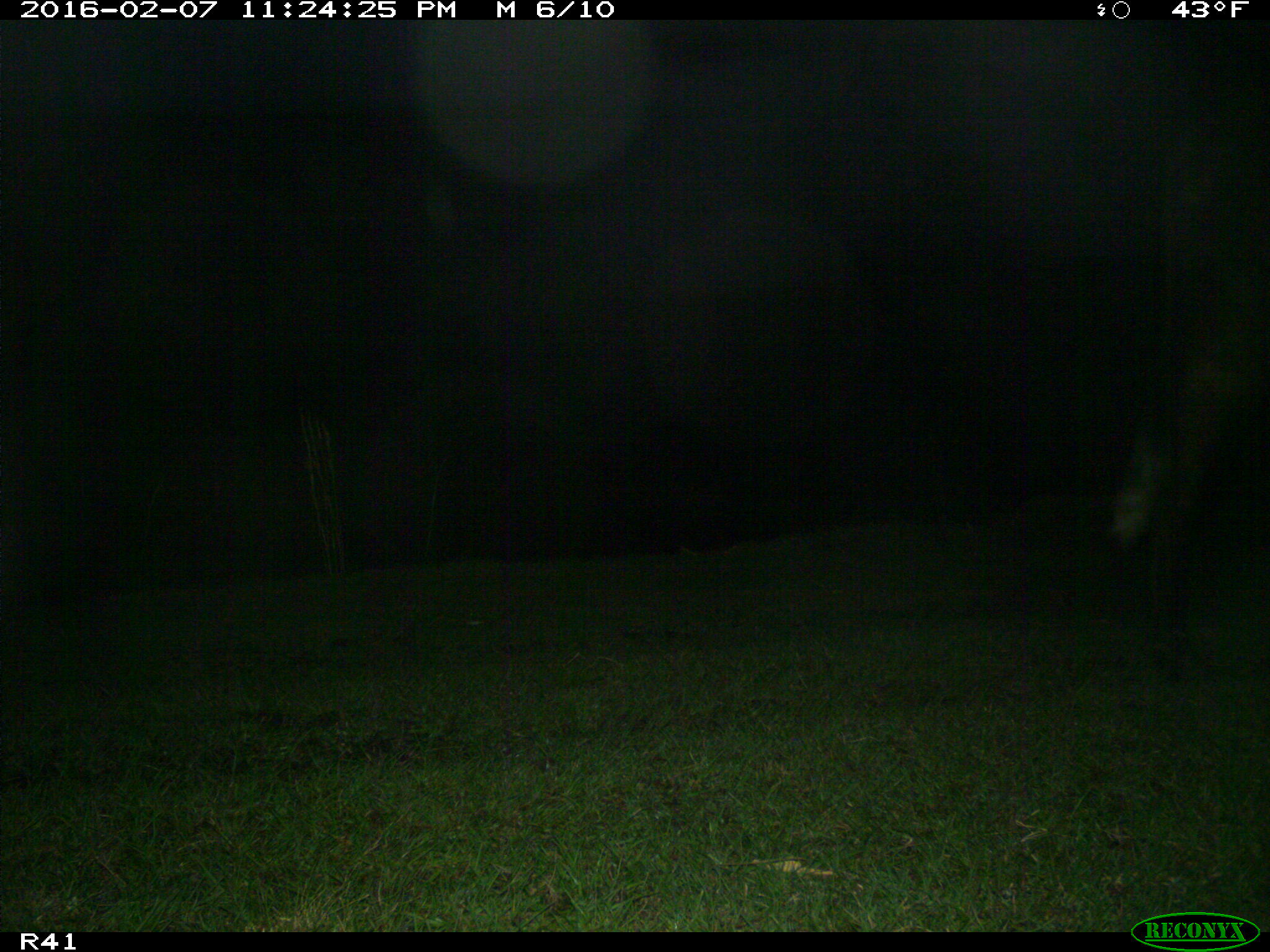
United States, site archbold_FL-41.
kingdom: Animalia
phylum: Chordata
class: Mammalia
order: Artiodactyla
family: Bovidae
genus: Bos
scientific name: Bos taurus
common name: domestic cow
Bos taurus (domestic cow).